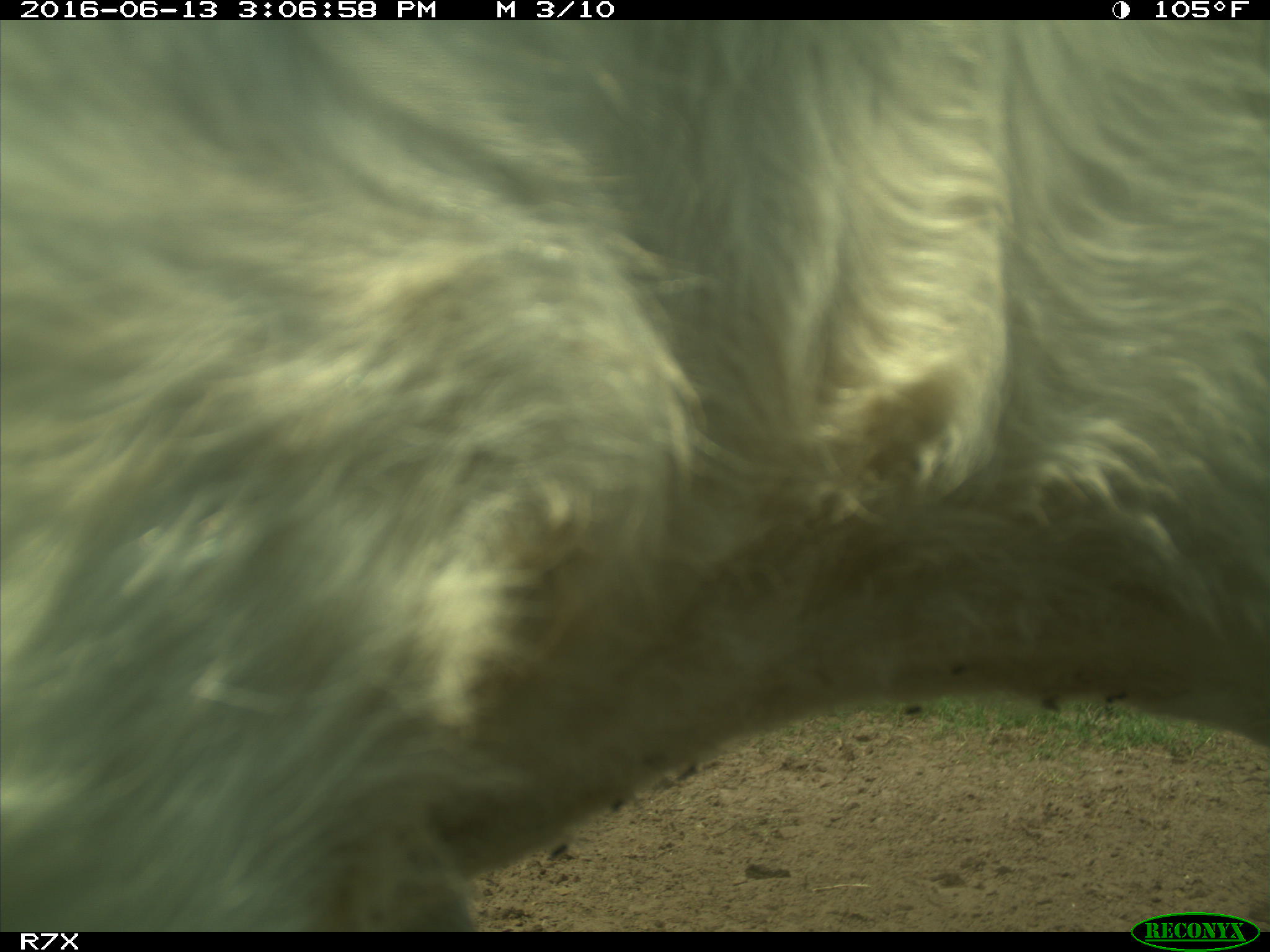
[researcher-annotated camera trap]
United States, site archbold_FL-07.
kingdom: Animalia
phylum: Chordata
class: Mammalia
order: Artiodactyla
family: Bovidae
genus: Bos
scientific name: Bos taurus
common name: domestic cow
Bos taurus (domestic cow).